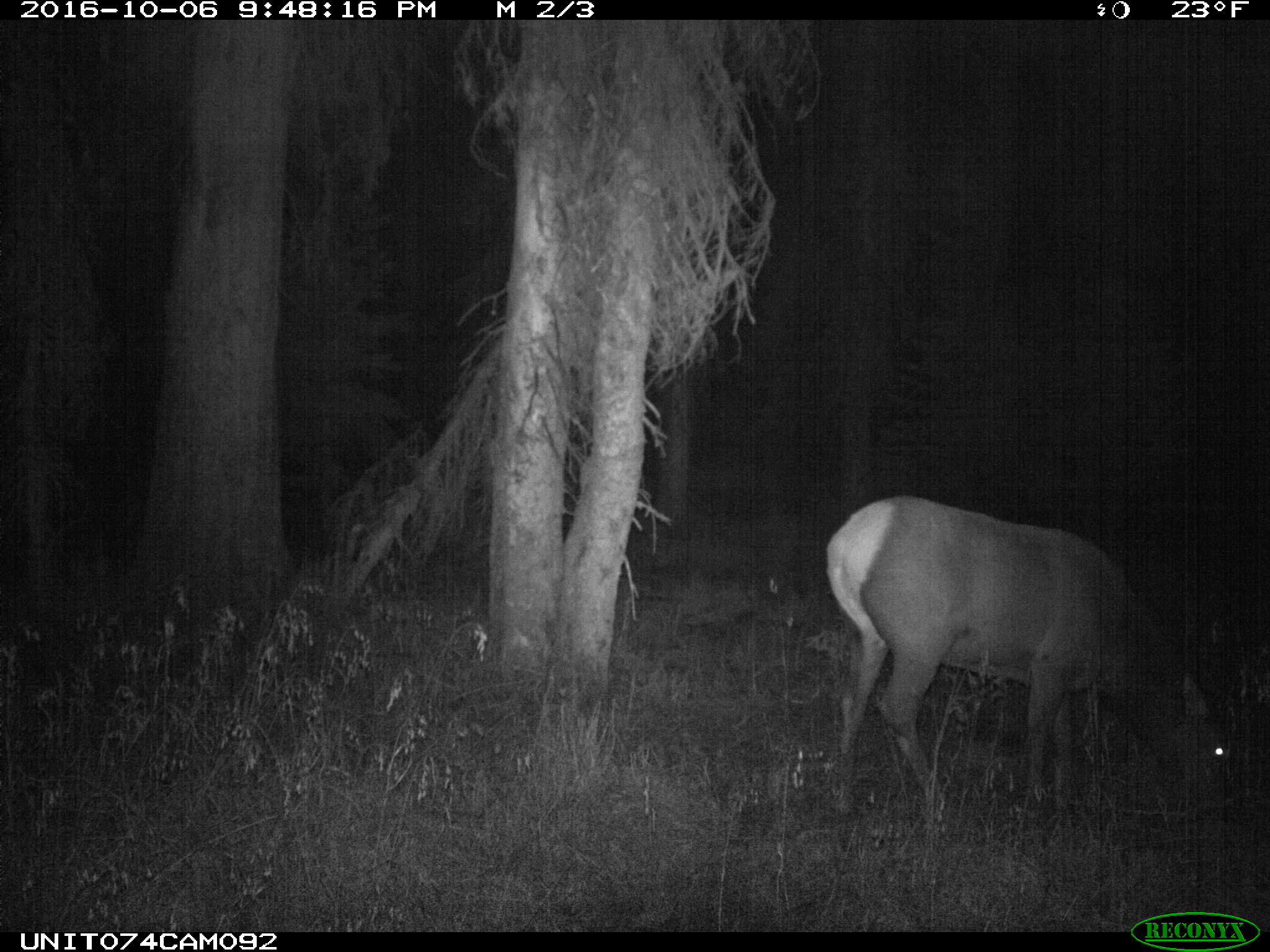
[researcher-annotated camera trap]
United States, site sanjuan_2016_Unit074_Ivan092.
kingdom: Animalia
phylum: Chordata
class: Mammalia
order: Artiodactyla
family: Cervidae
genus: Cervus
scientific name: Cervus elaphus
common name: red deer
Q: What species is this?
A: Cervus elaphus (red deer).